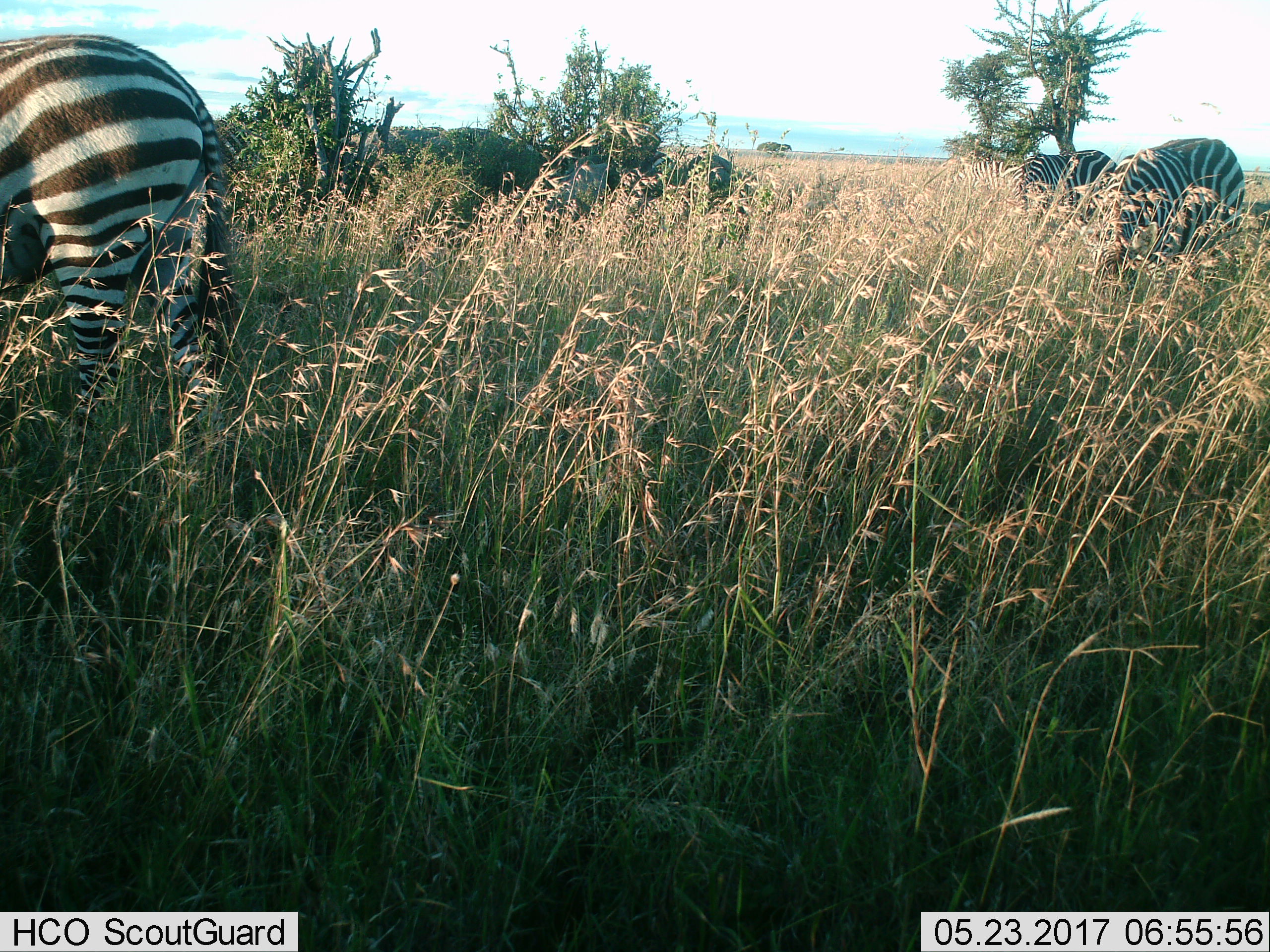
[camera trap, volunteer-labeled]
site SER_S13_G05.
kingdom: Animalia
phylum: Chordata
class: Mammalia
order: Perissodactyla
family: Equidae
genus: Equus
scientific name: Equus quagga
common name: plains zebra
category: zebraplains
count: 4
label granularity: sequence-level